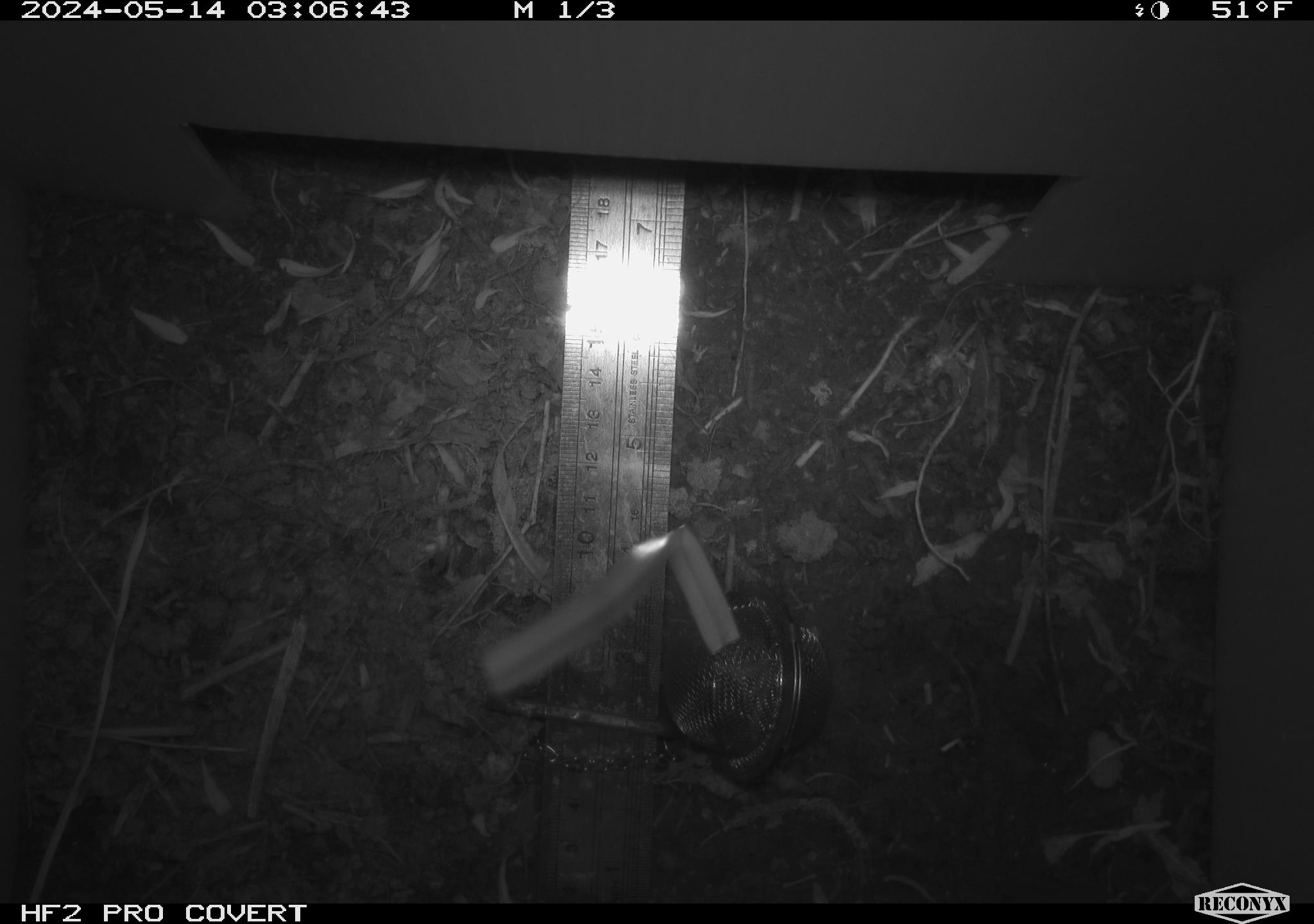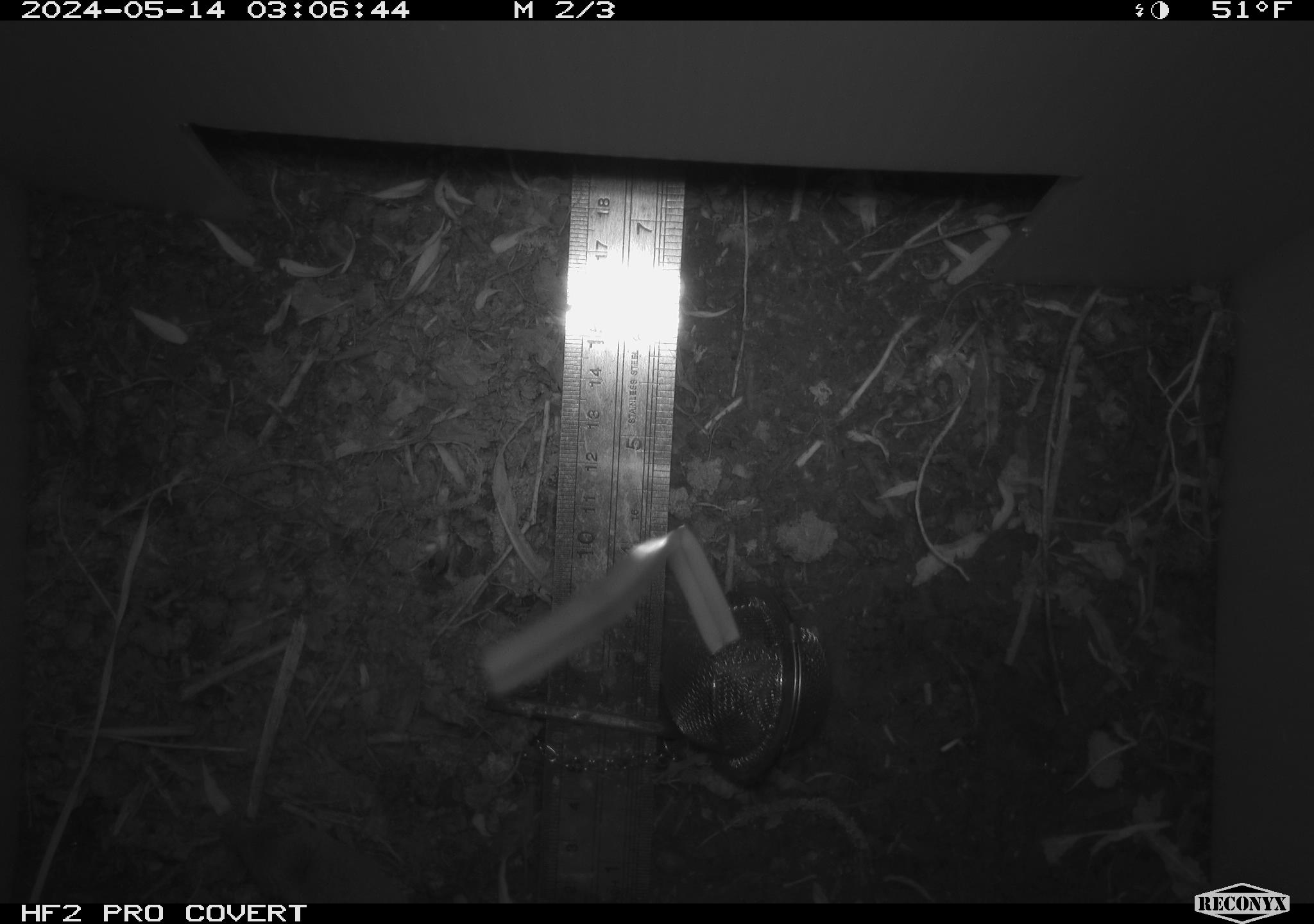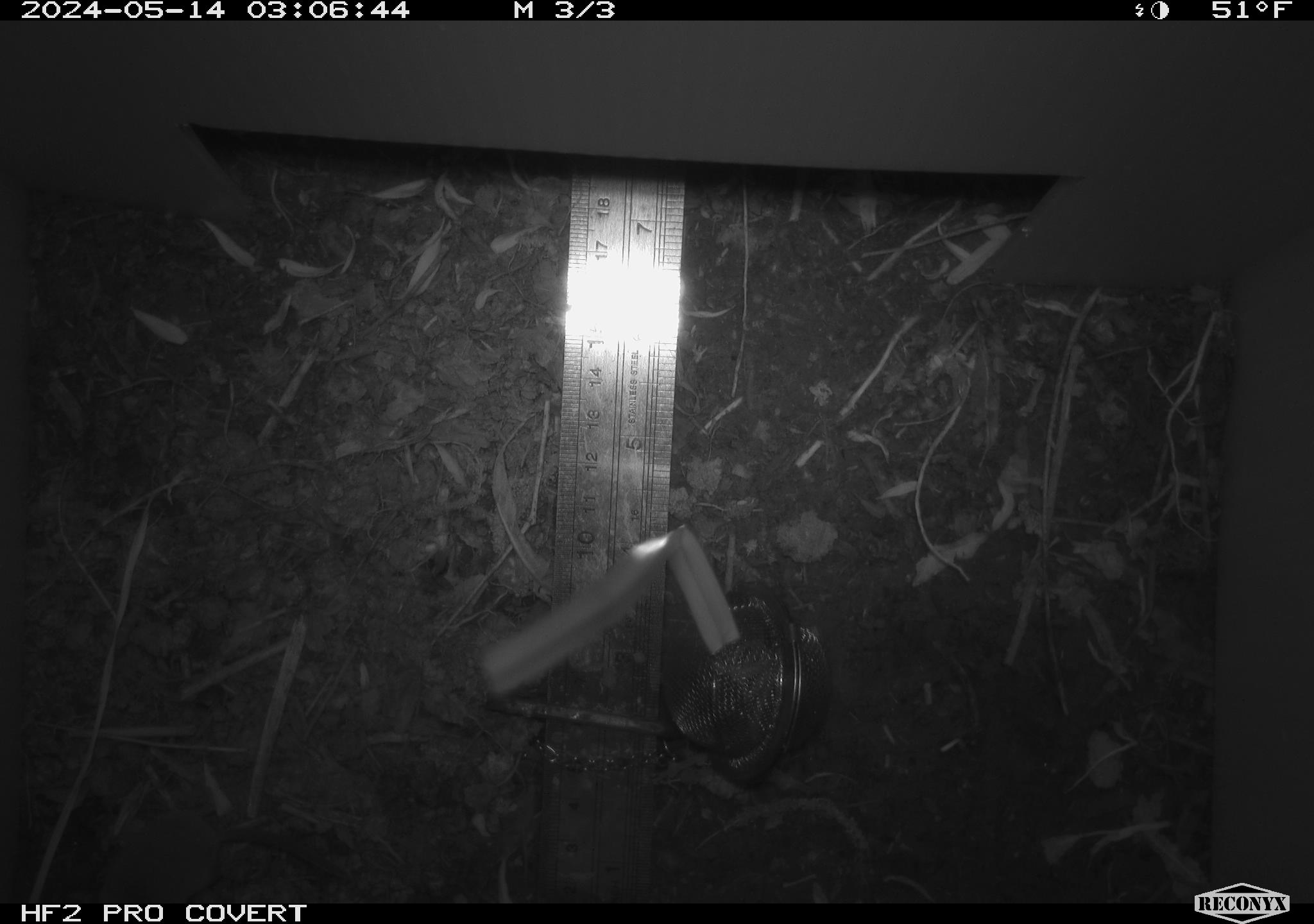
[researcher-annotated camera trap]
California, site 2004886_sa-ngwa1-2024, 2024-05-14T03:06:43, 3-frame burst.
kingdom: Animalia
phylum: Chordata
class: Mammalia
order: Eulipotyphla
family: Soricidae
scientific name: Soricidae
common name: shrews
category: soricidae family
Soricidae family (shrews) (Soricidae).